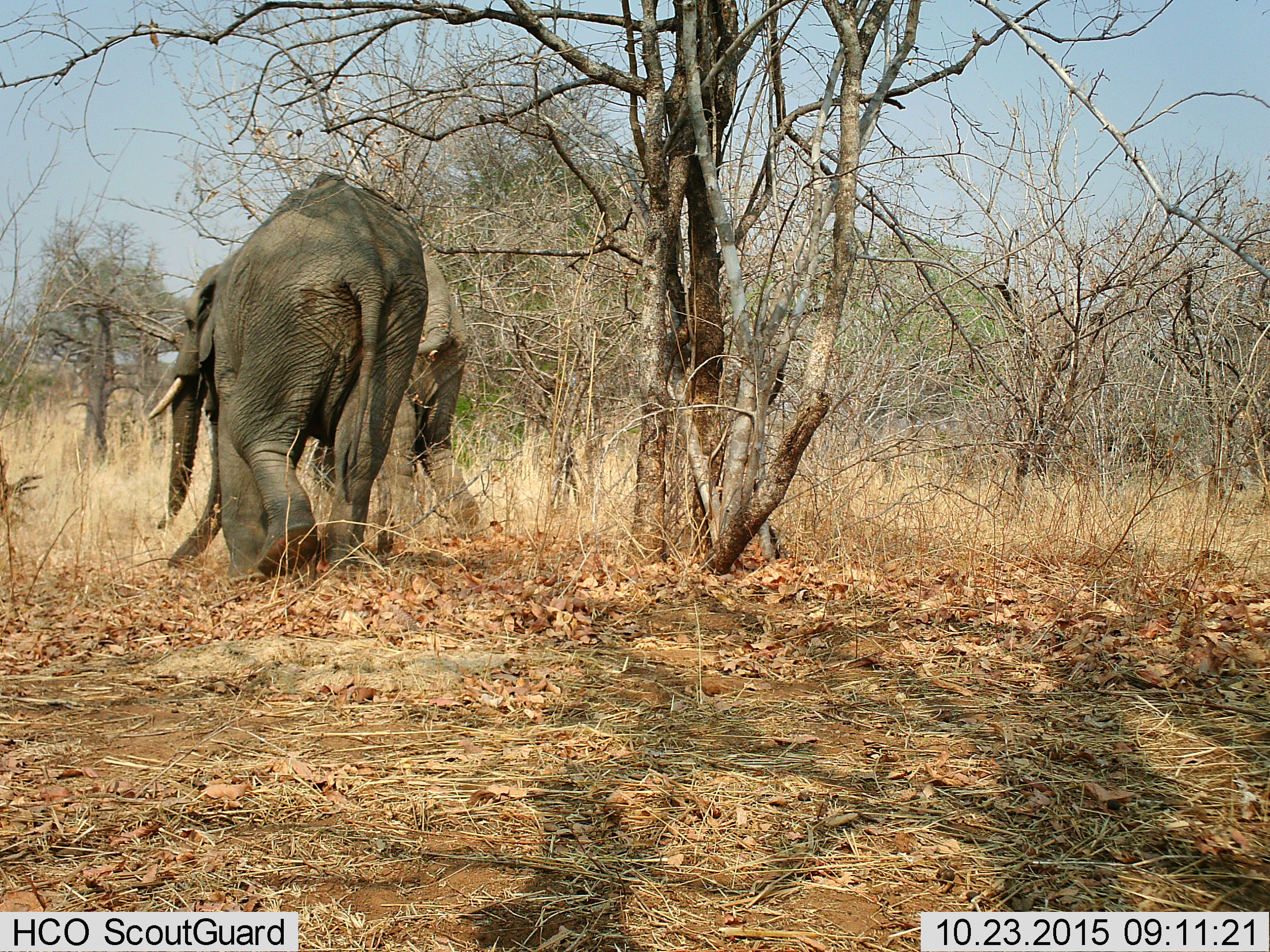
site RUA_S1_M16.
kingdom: Animalia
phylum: Chordata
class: Mammalia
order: Proboscidea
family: Elephantidae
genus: Loxodonta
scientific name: Loxodonta africana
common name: african bush elephant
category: elephant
Elephant (african bush elephant) (Loxodonta africana), count 2. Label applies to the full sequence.